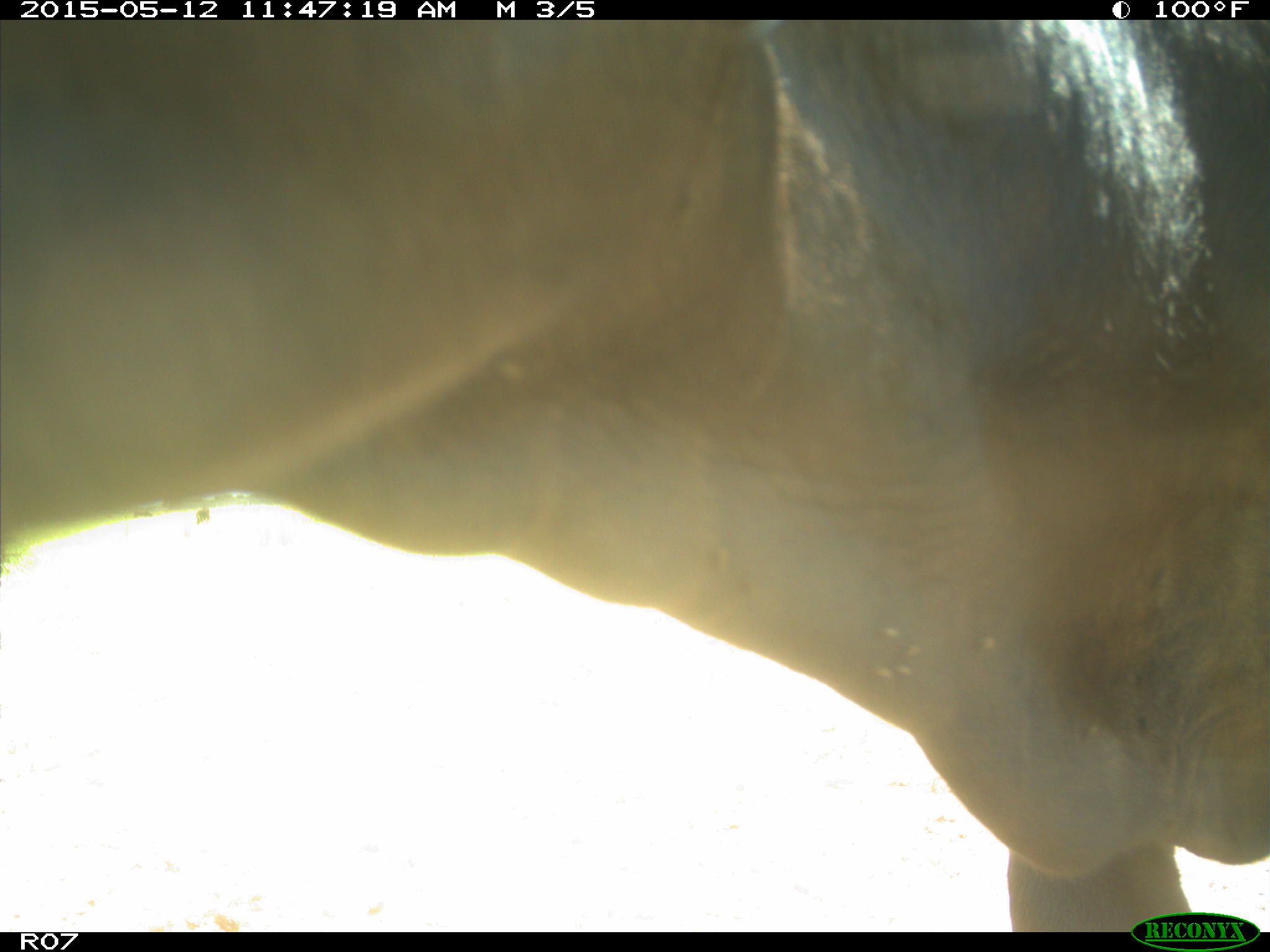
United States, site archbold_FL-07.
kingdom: Animalia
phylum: Chordata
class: Mammalia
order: Artiodactyla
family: Bovidae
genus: Bos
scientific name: Bos taurus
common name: domestic cow